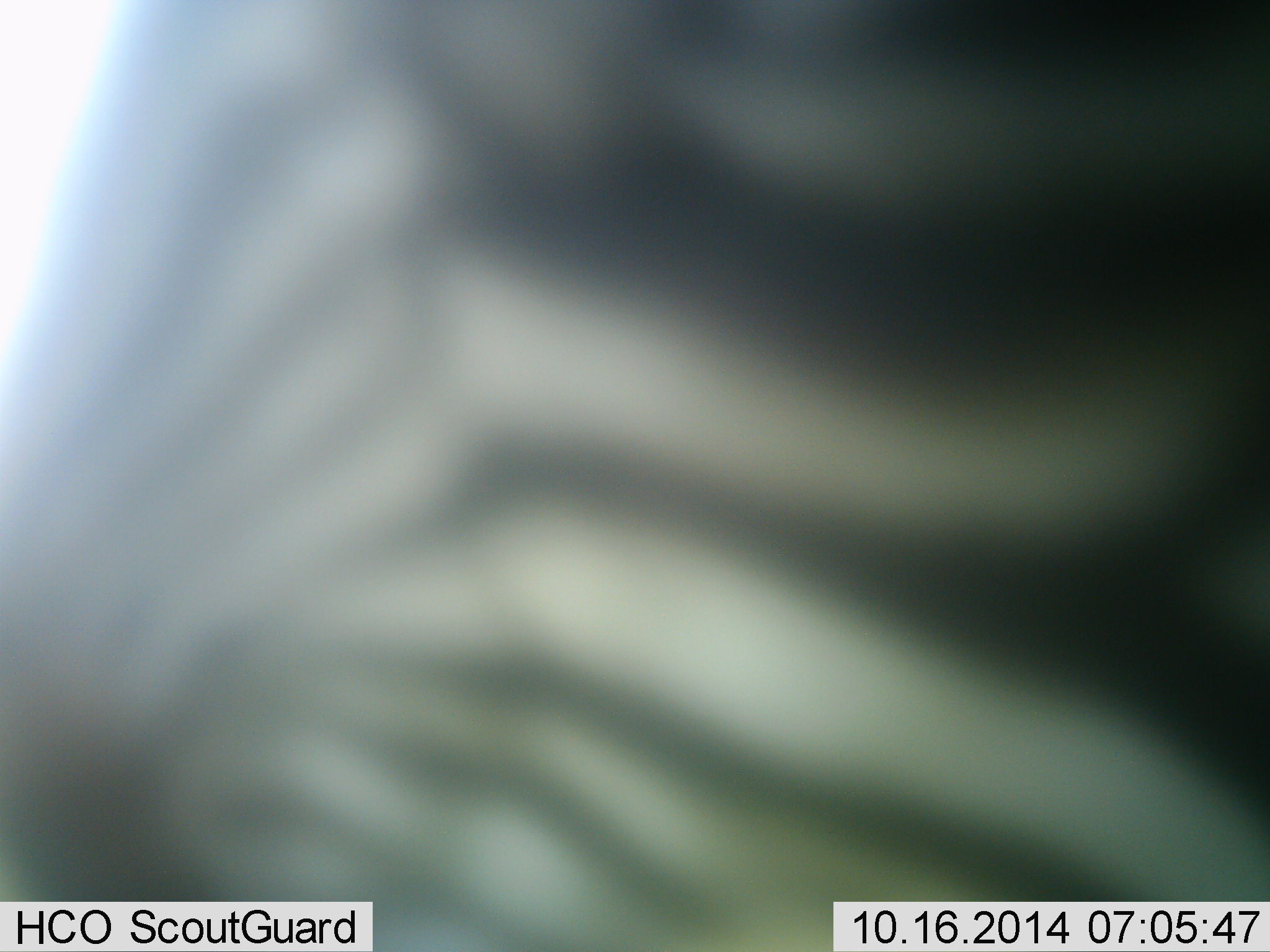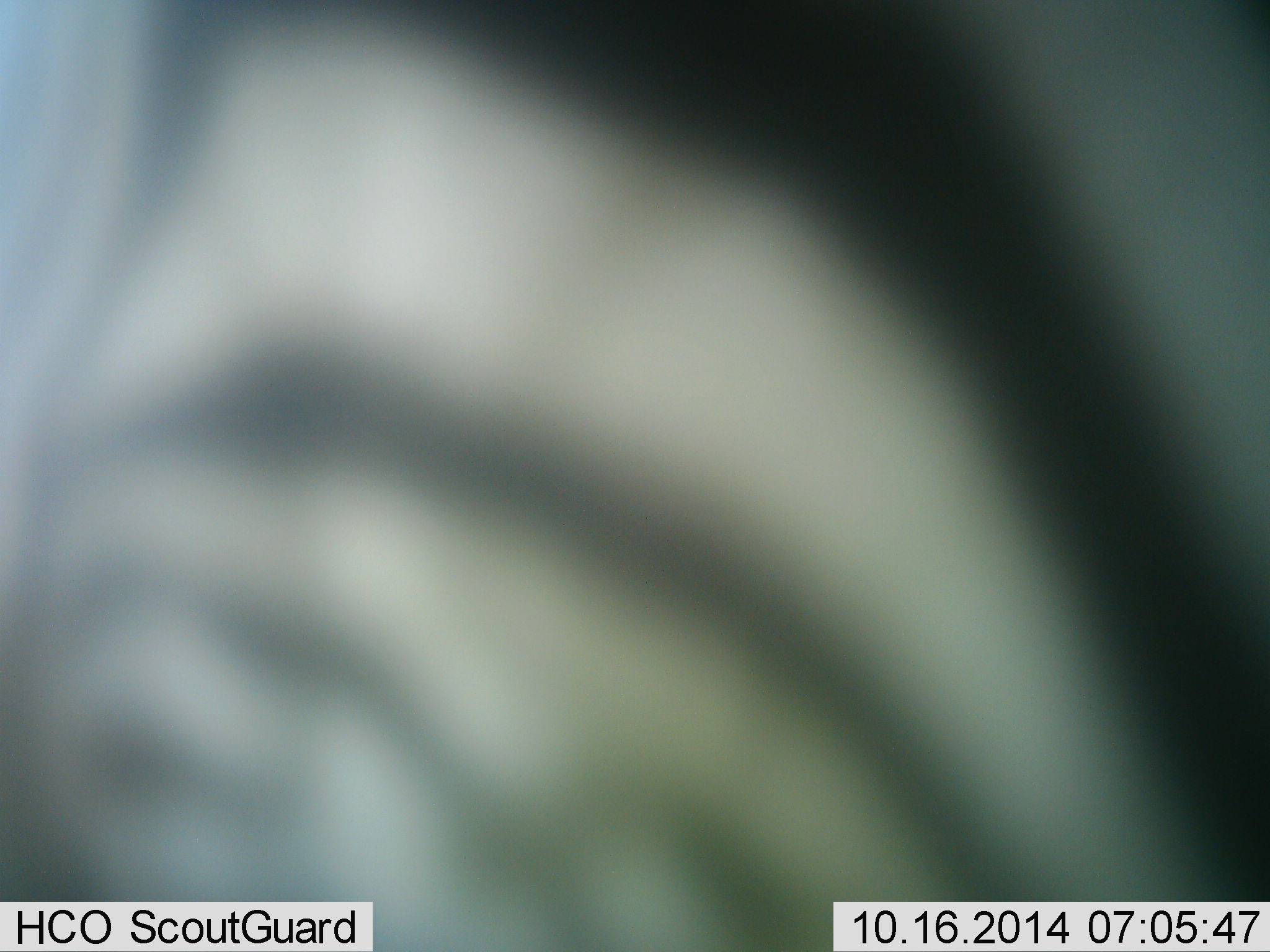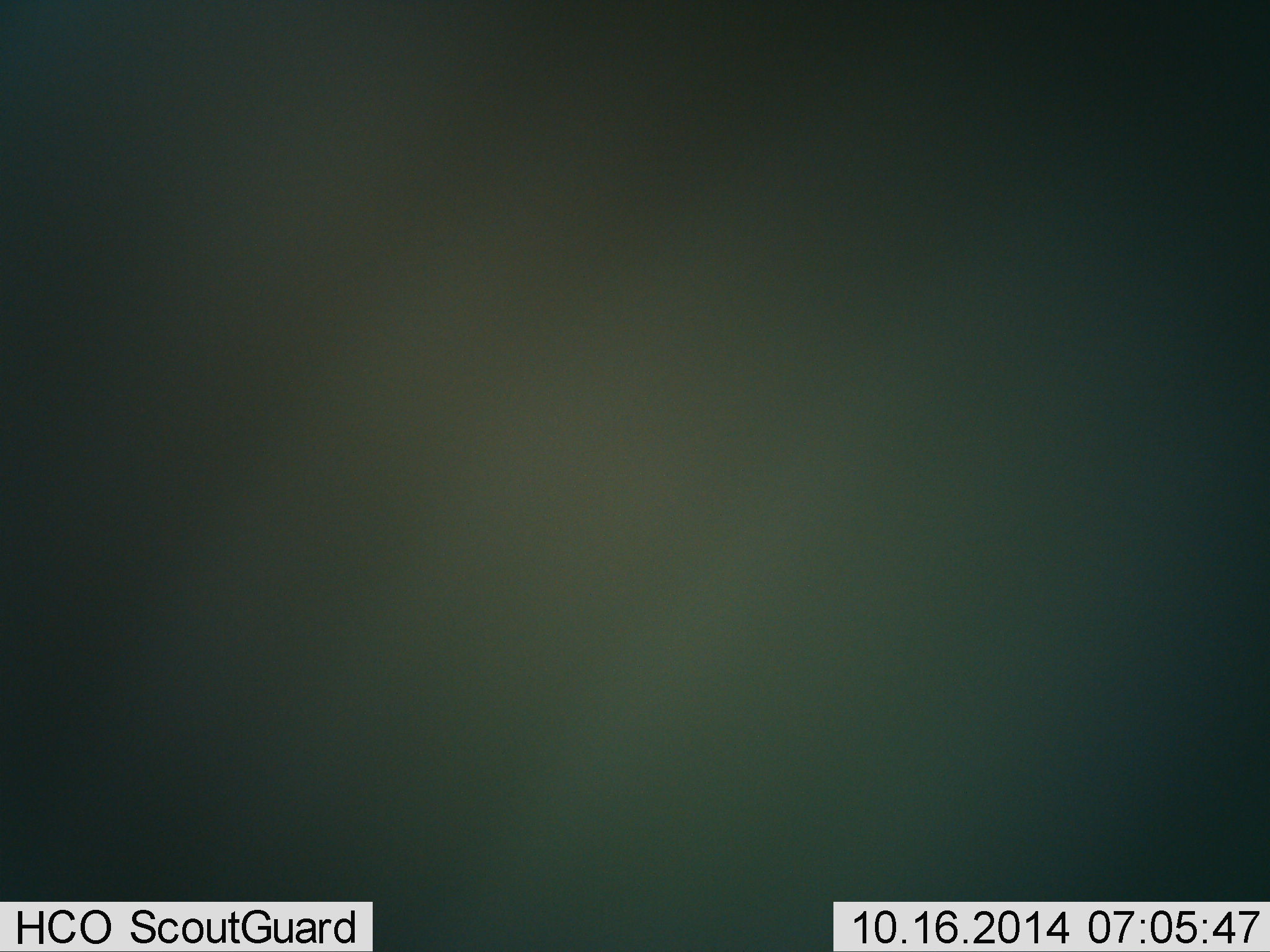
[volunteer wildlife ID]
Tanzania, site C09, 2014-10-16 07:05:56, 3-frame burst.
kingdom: Animalia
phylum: Chordata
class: Mammalia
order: Perissodactyla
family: Equidae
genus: Equus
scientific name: Equus quagga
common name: plains zebra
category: zebra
Zebra (plains zebra) (Equus quagga), count 1. Behavior (volunteer vote fractions): standing 70%, resting 0%, moving 30%, interacting 0%. Young present (vote fraction): 0%. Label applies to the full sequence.